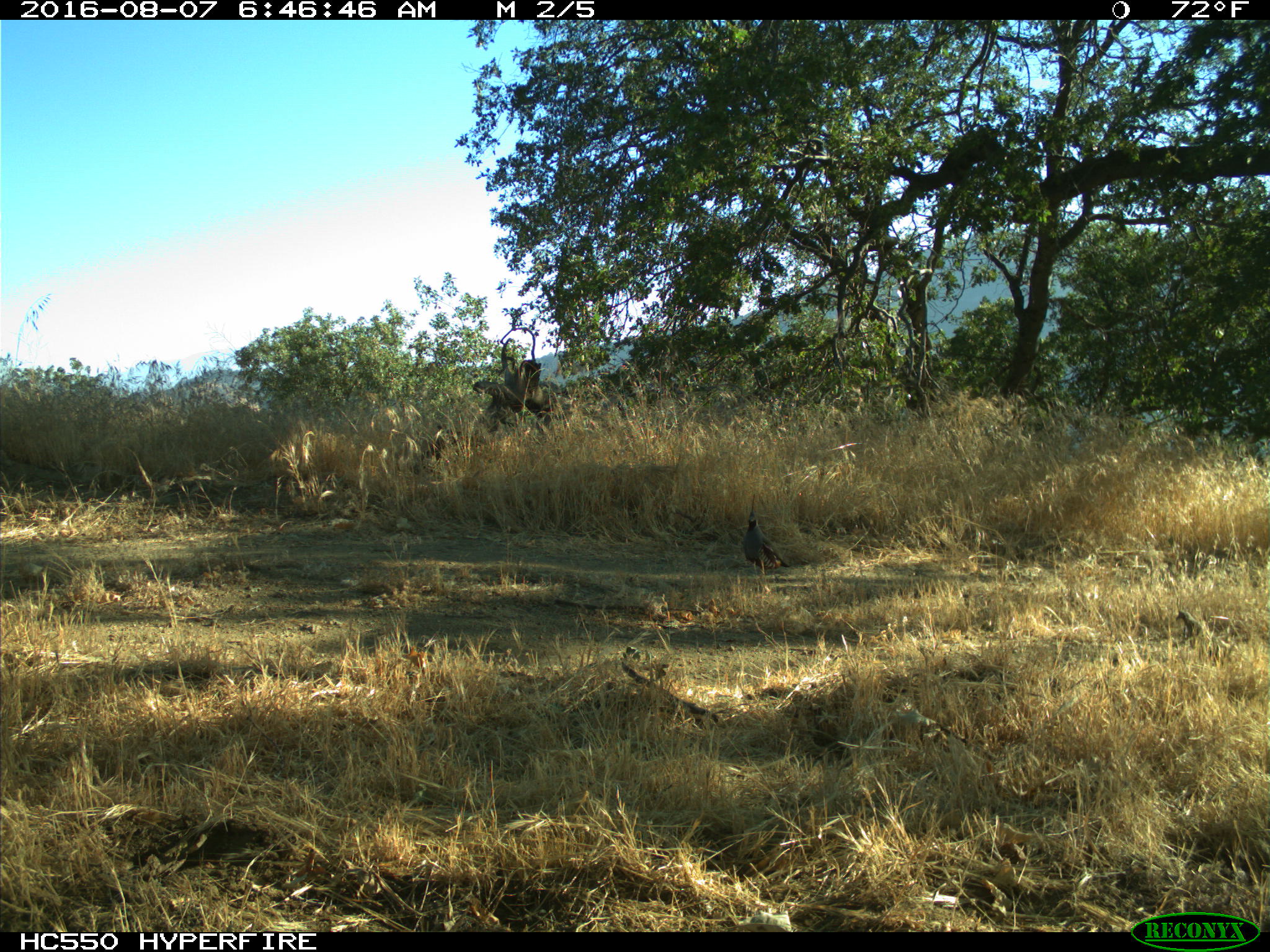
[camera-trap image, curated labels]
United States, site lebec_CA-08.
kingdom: Animalia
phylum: Chordata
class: Aves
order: Galliformes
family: Odontophoridae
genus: Callipepla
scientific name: Callipepla californica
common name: california quail